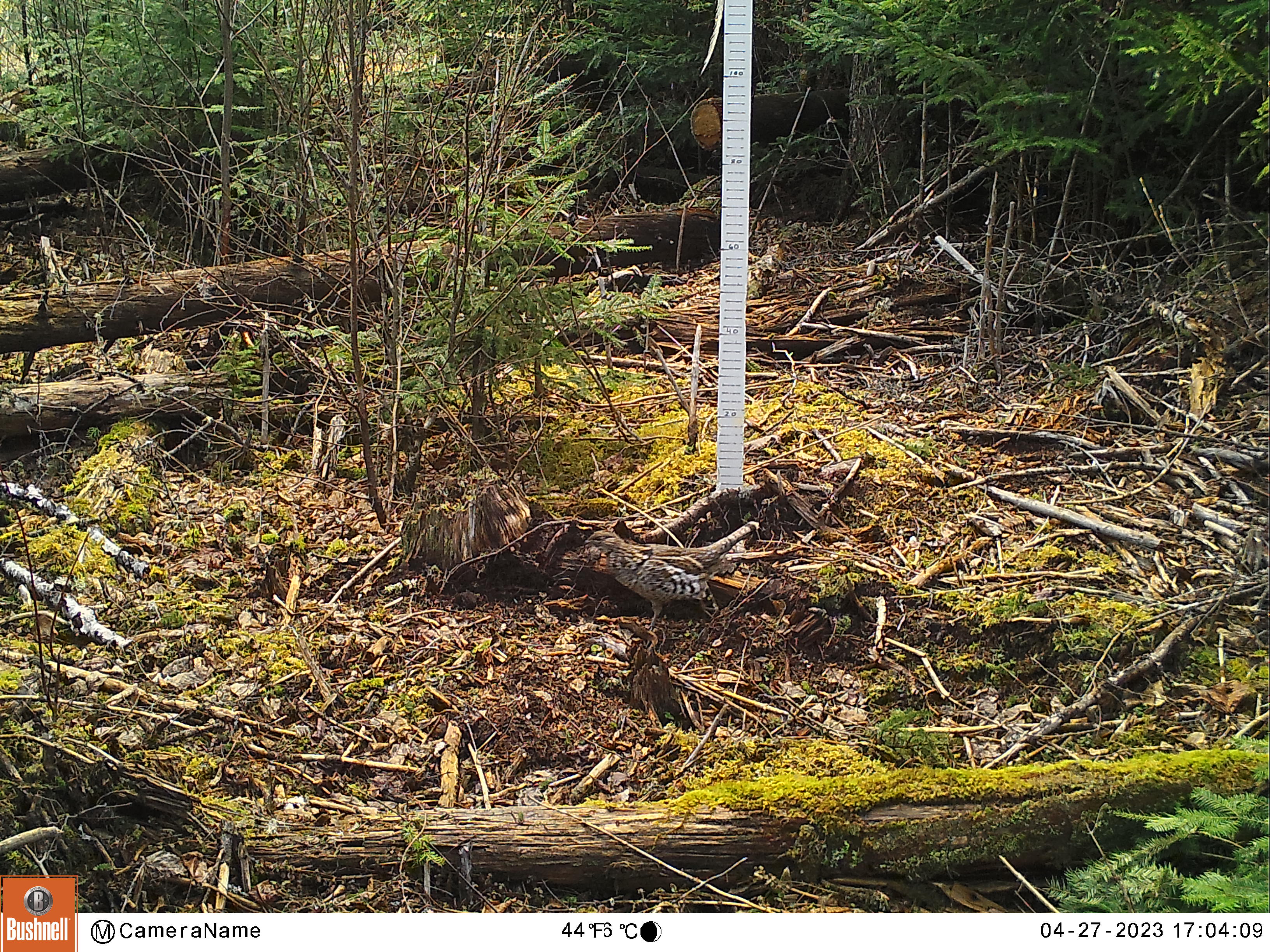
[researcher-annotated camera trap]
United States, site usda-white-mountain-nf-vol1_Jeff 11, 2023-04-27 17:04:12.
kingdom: Animalia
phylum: Chordata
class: Aves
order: Galliformes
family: Phasianidae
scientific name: Phasianidae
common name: grouse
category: grouse sp.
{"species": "grouse sp. (grouse) (Phasianidae)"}